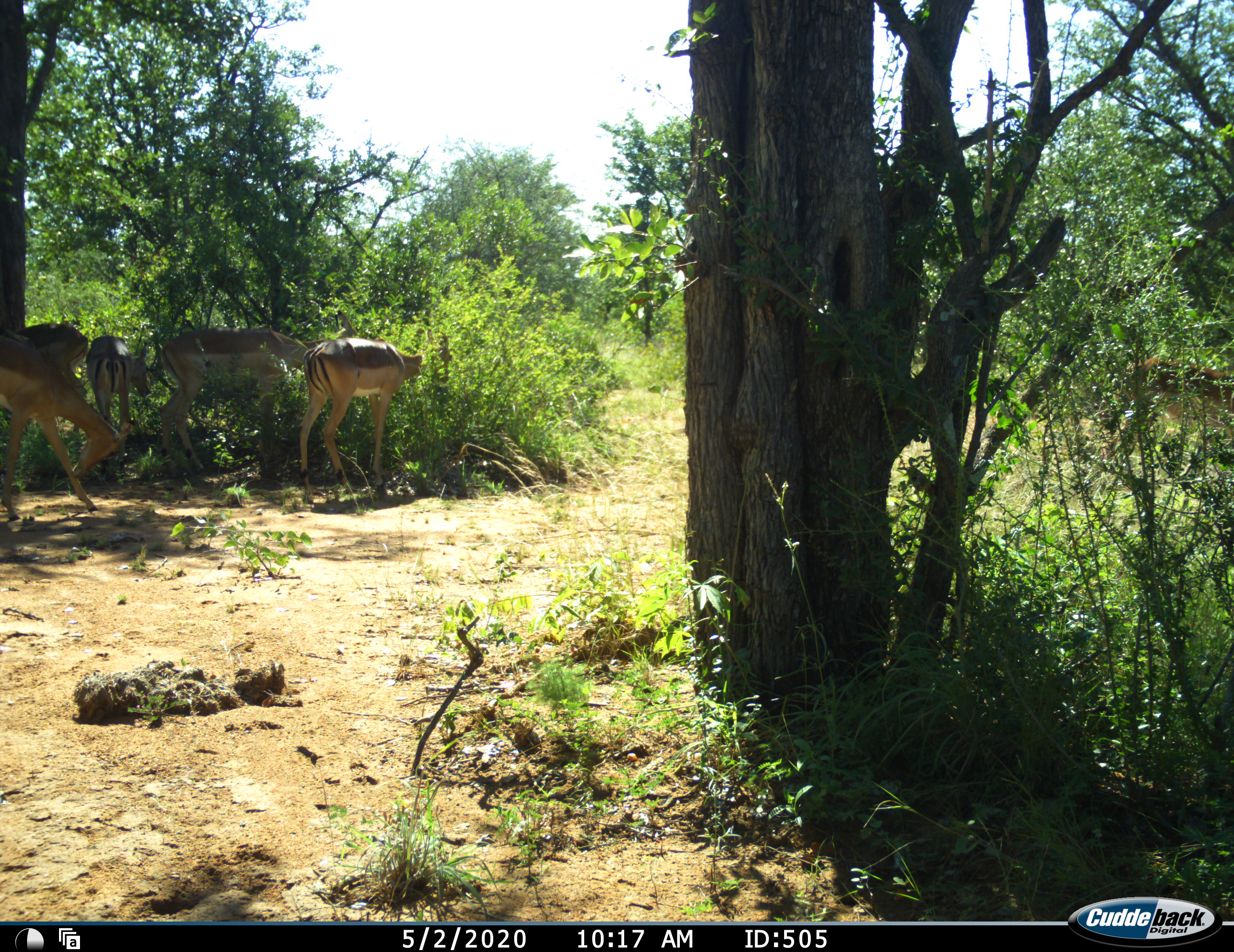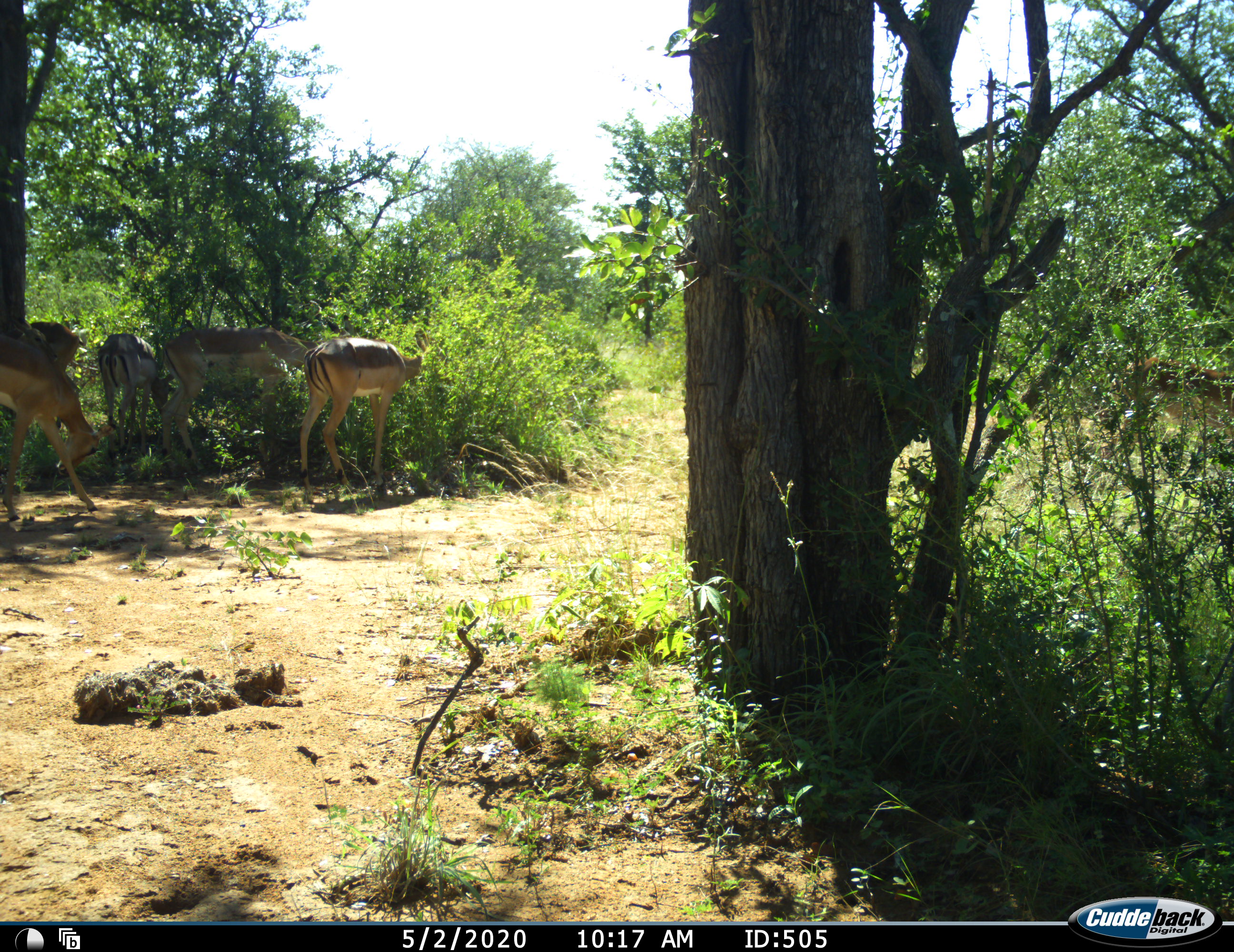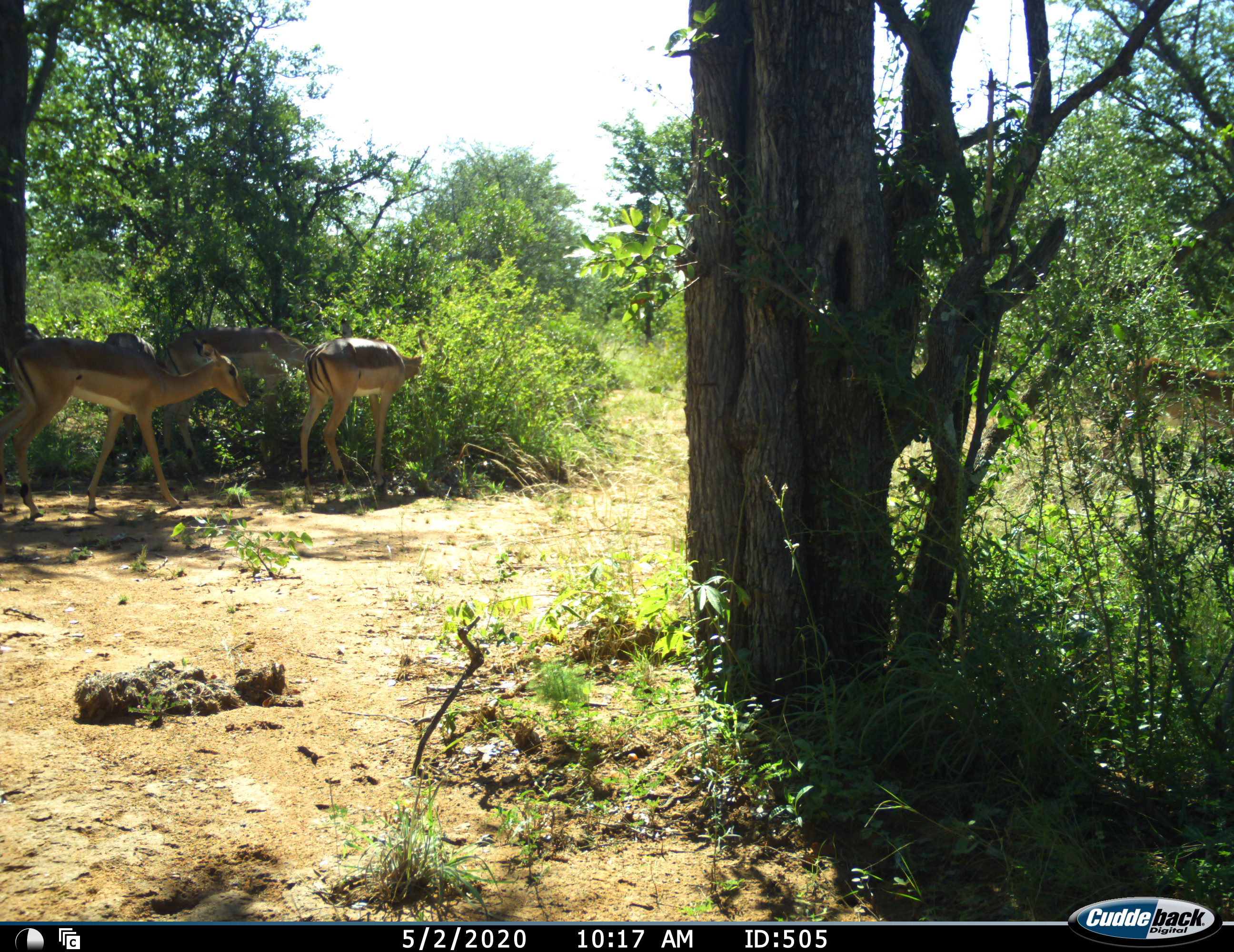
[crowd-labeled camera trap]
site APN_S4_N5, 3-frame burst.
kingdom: Animalia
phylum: Chordata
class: Mammalia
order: Artiodactyla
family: Bovidae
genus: Aepyceros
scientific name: Aepyceros melampus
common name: impala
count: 5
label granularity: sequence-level